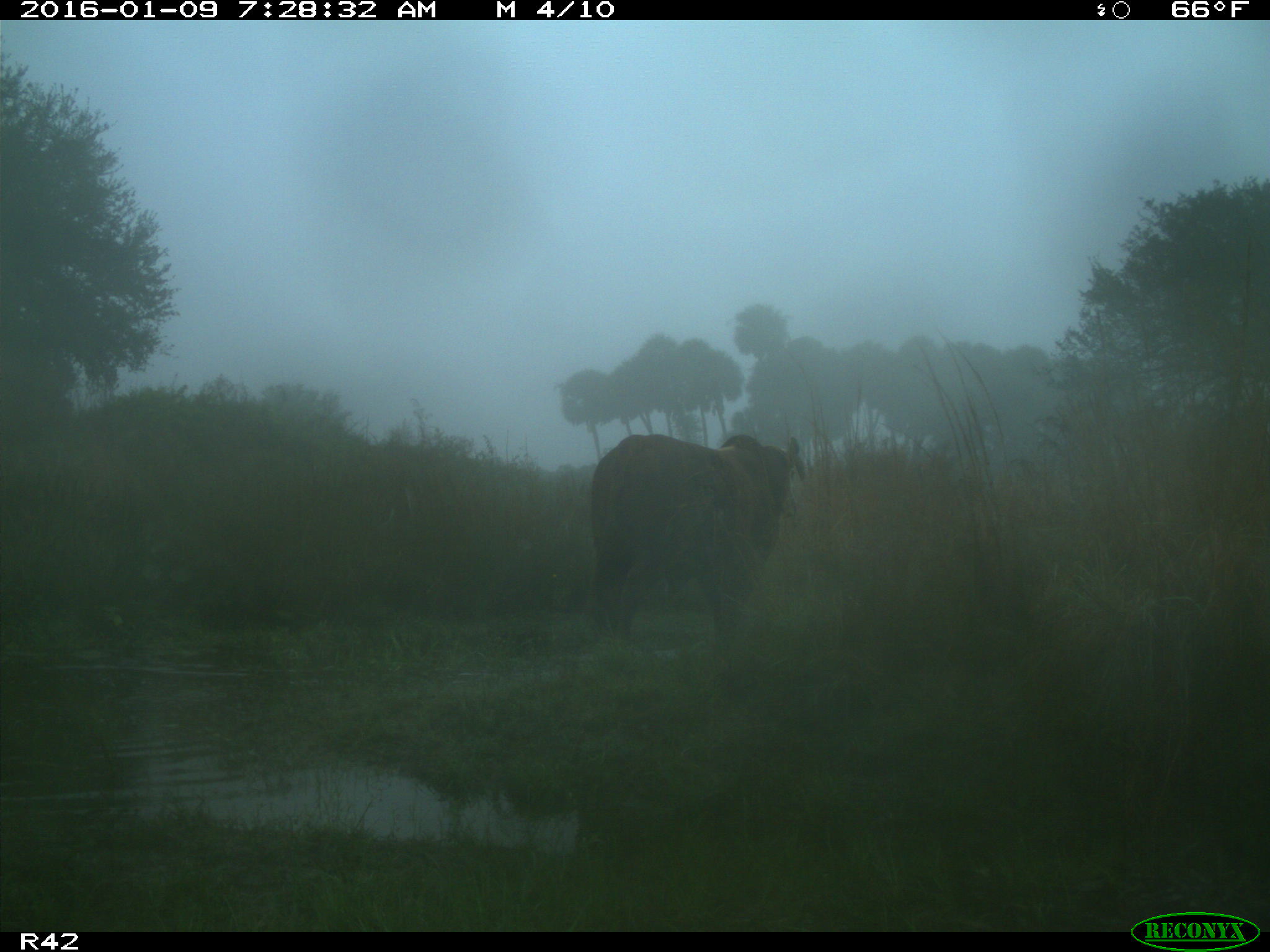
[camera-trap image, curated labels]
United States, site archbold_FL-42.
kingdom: Animalia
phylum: Chordata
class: Mammalia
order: Artiodactyla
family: Bovidae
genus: Bos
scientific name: Bos taurus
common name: domestic cow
Bos taurus (domestic cow).